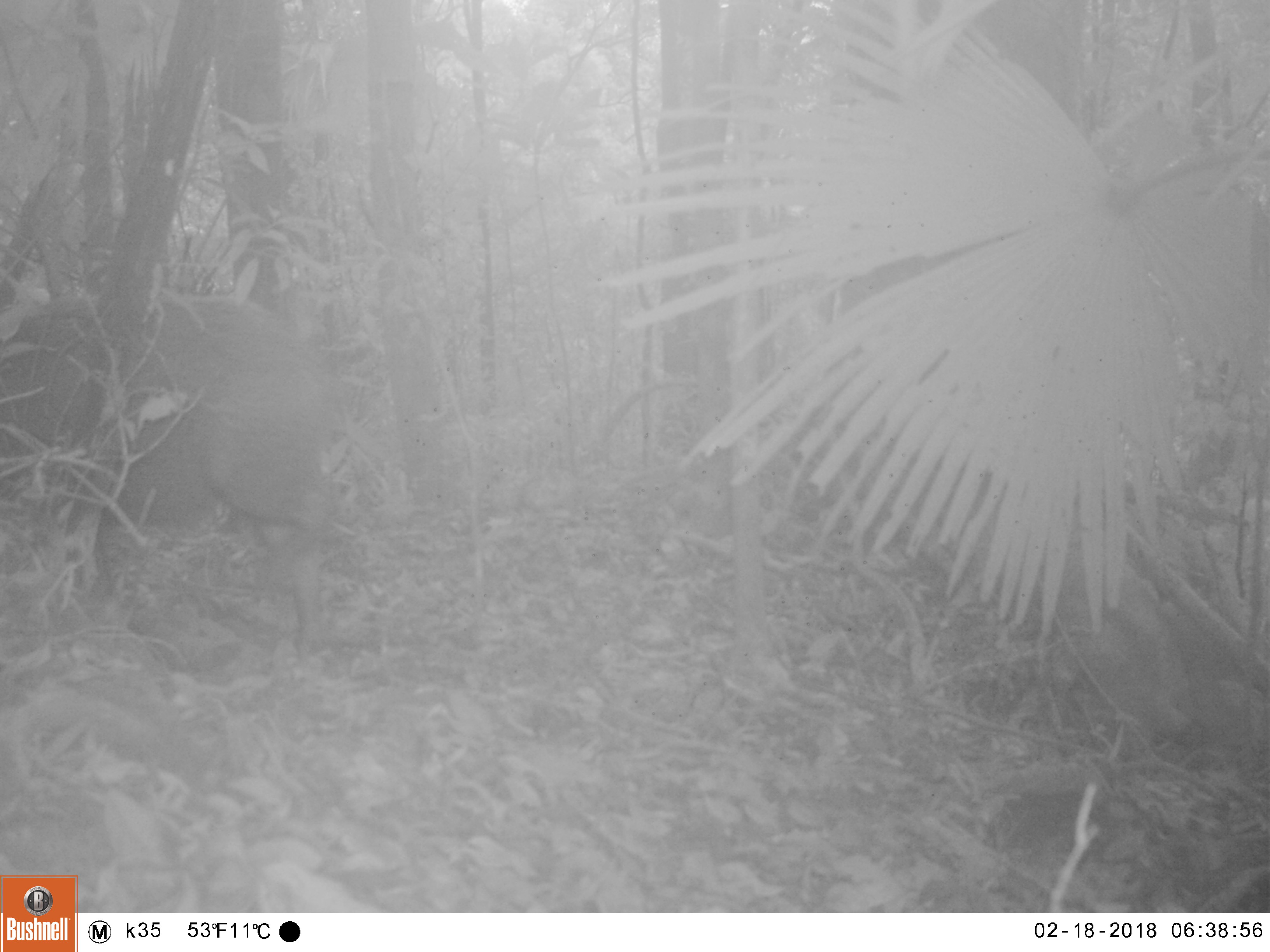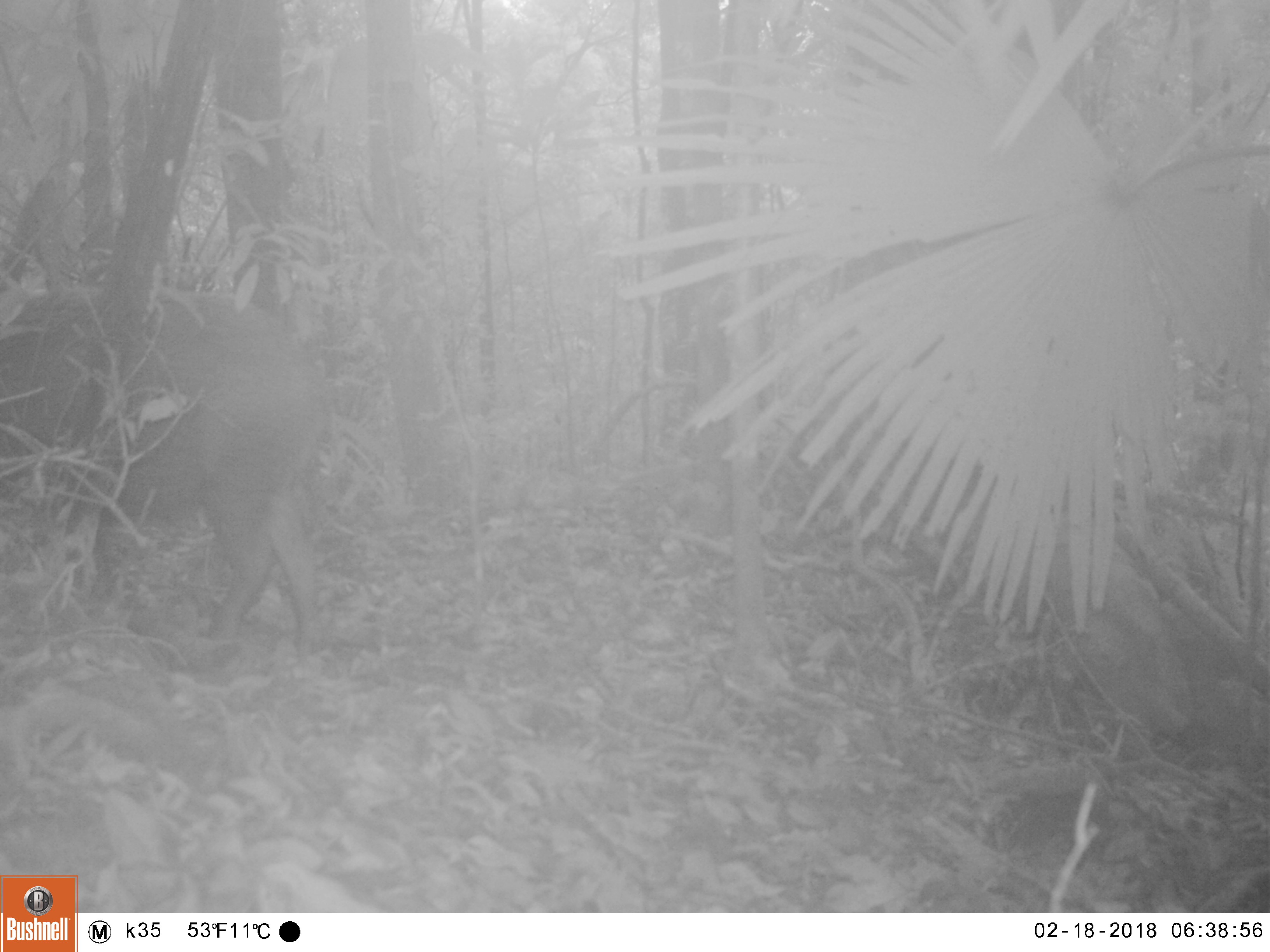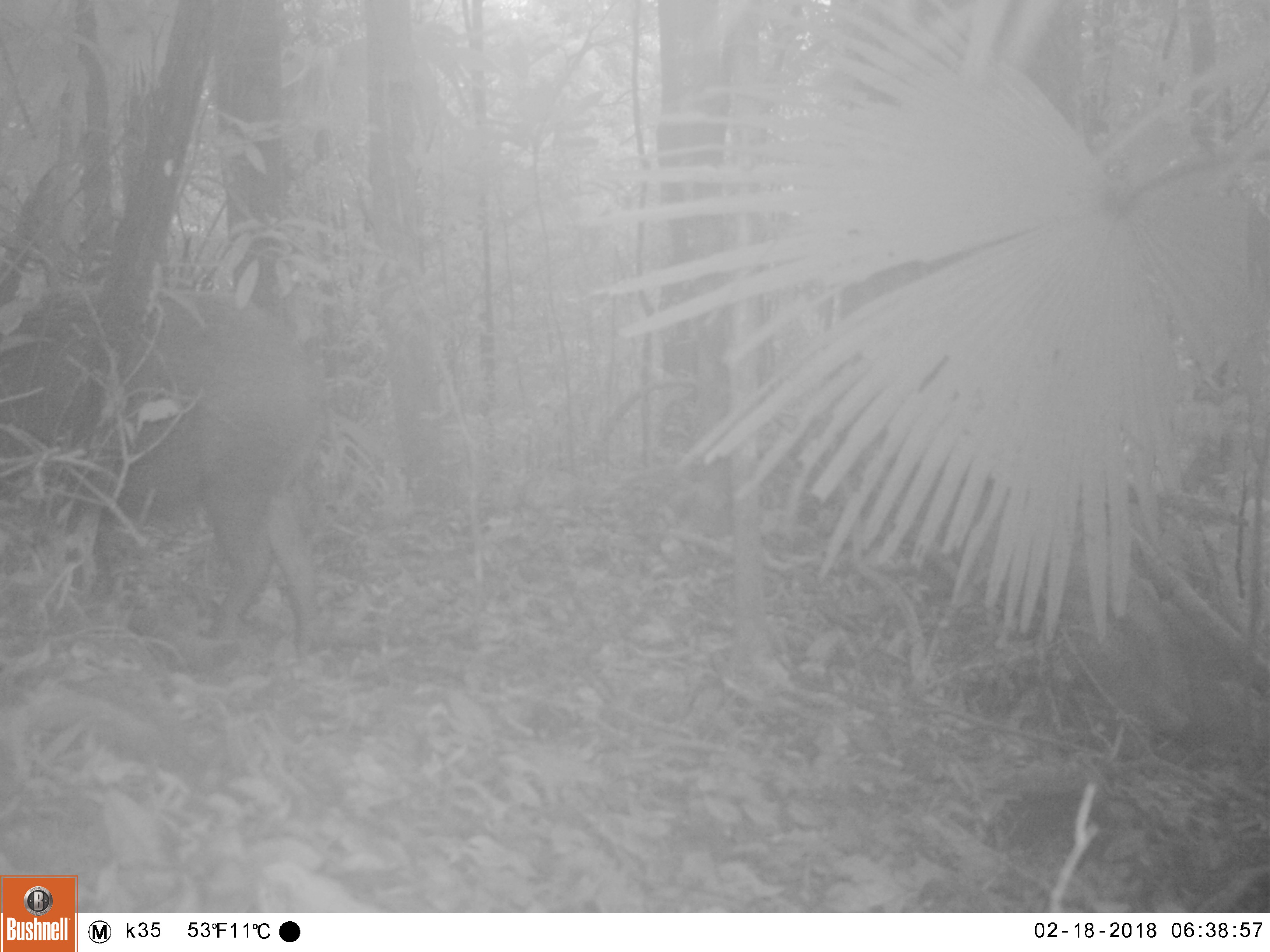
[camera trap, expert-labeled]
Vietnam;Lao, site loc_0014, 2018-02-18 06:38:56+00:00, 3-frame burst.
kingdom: Animalia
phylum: Chordata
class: Mammalia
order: Artiodactyla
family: Suidae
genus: Sus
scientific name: Sus scrofa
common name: eurasian wild pig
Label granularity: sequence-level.